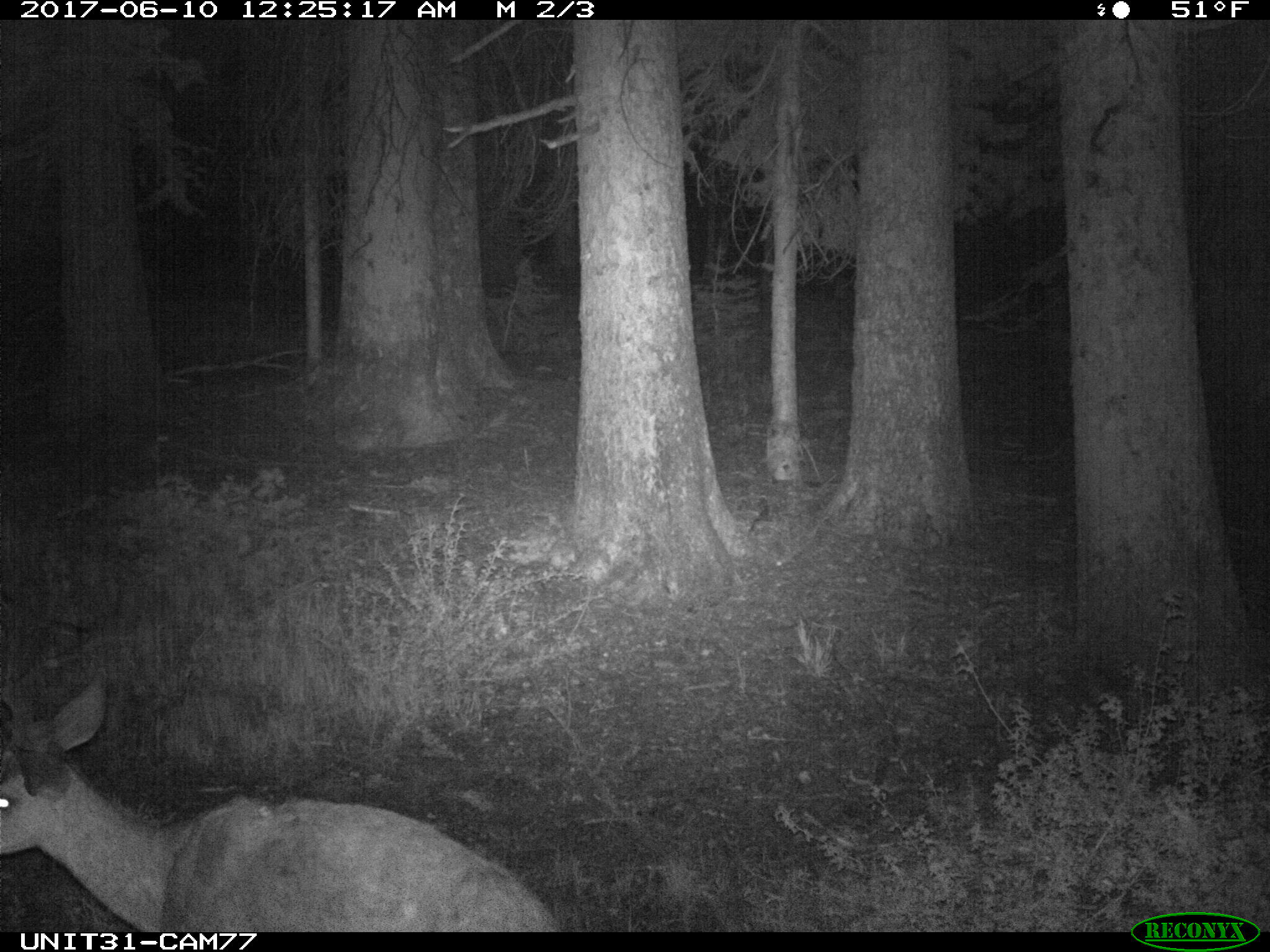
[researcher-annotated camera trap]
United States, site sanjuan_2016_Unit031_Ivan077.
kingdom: Animalia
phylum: Chordata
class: Mammalia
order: Artiodactyla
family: Cervidae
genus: Odocoileus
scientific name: Odocoileus hemionus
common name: mule deer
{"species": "Odocoileus hemionus (mule deer)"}